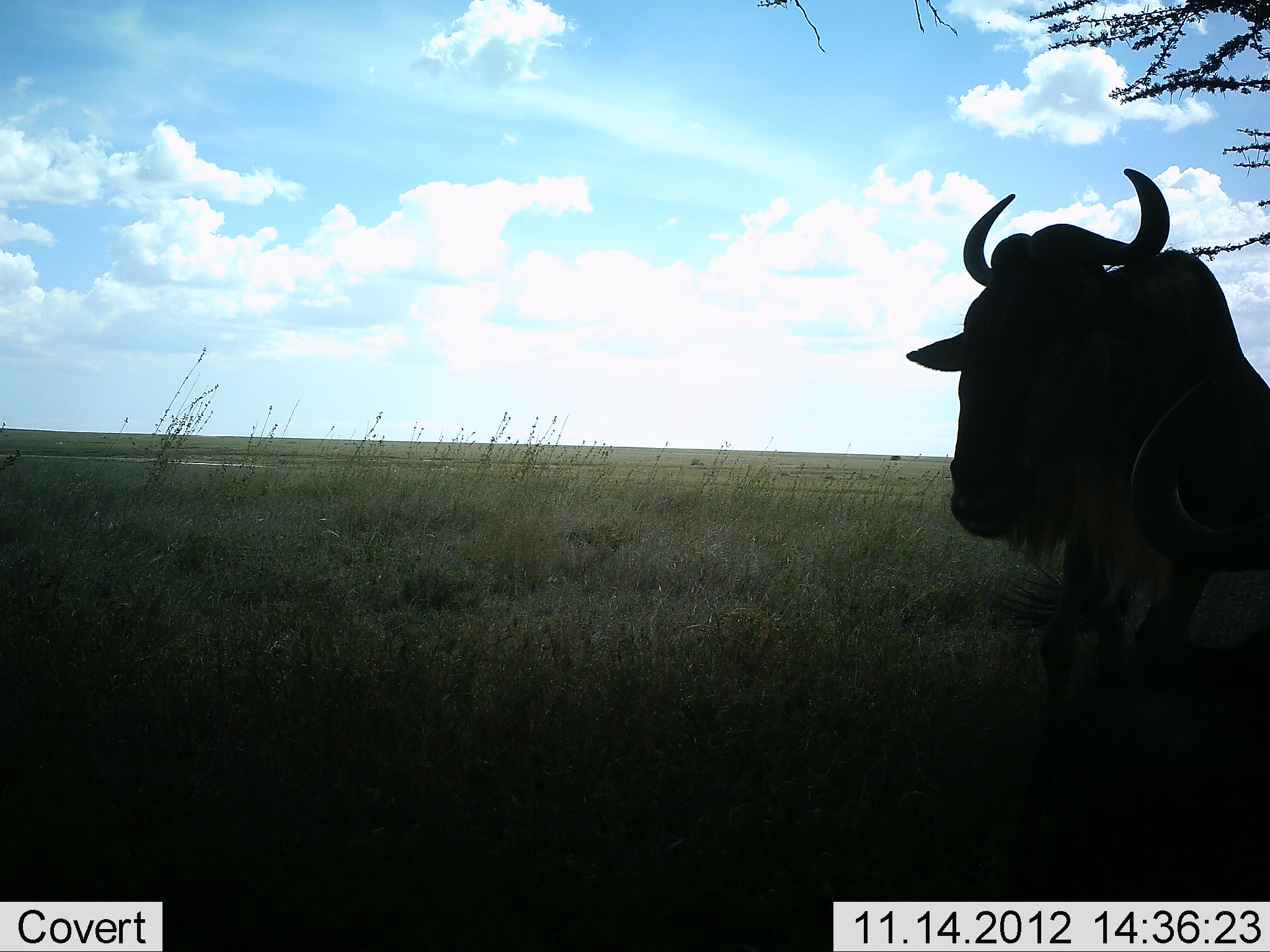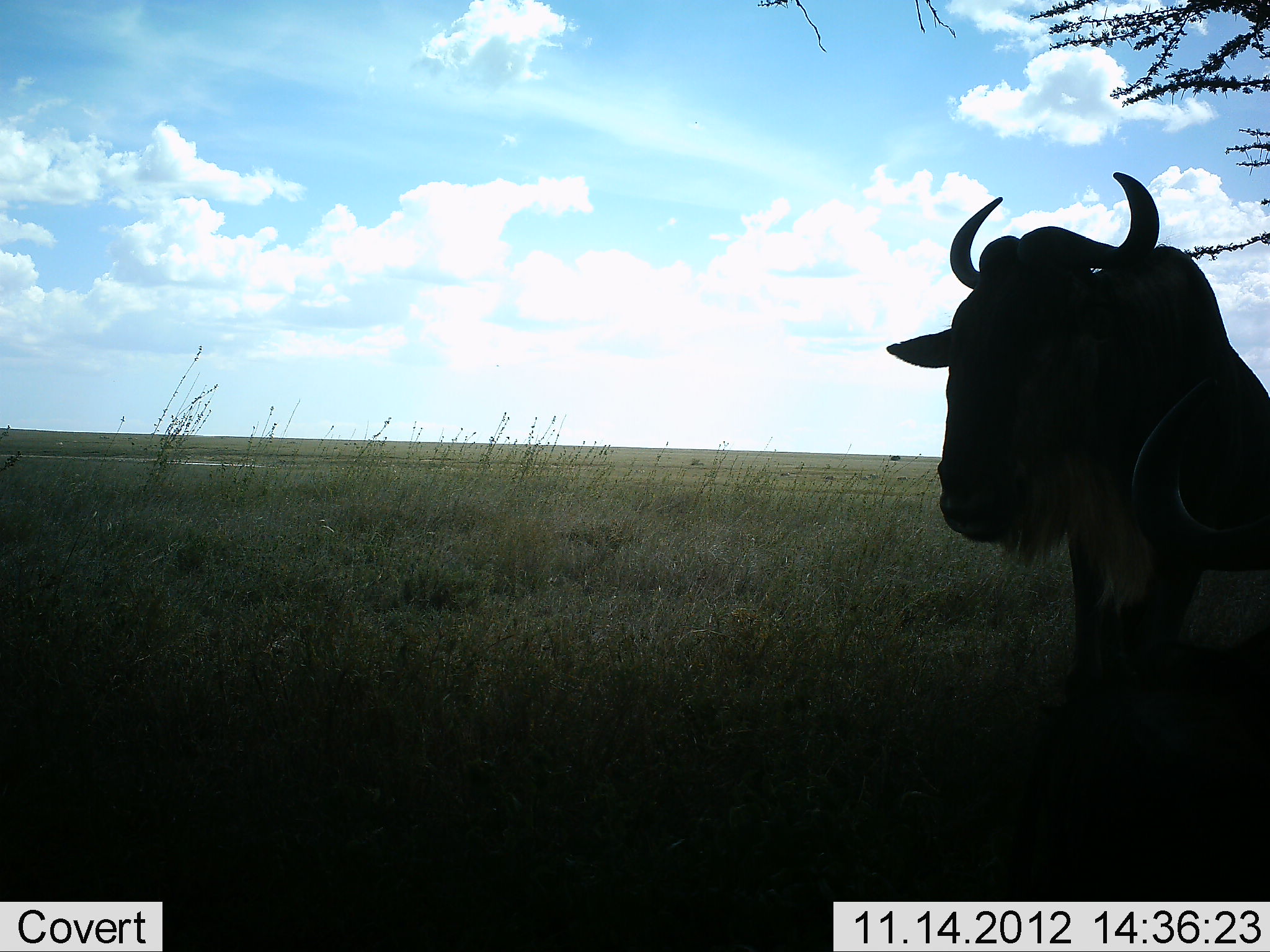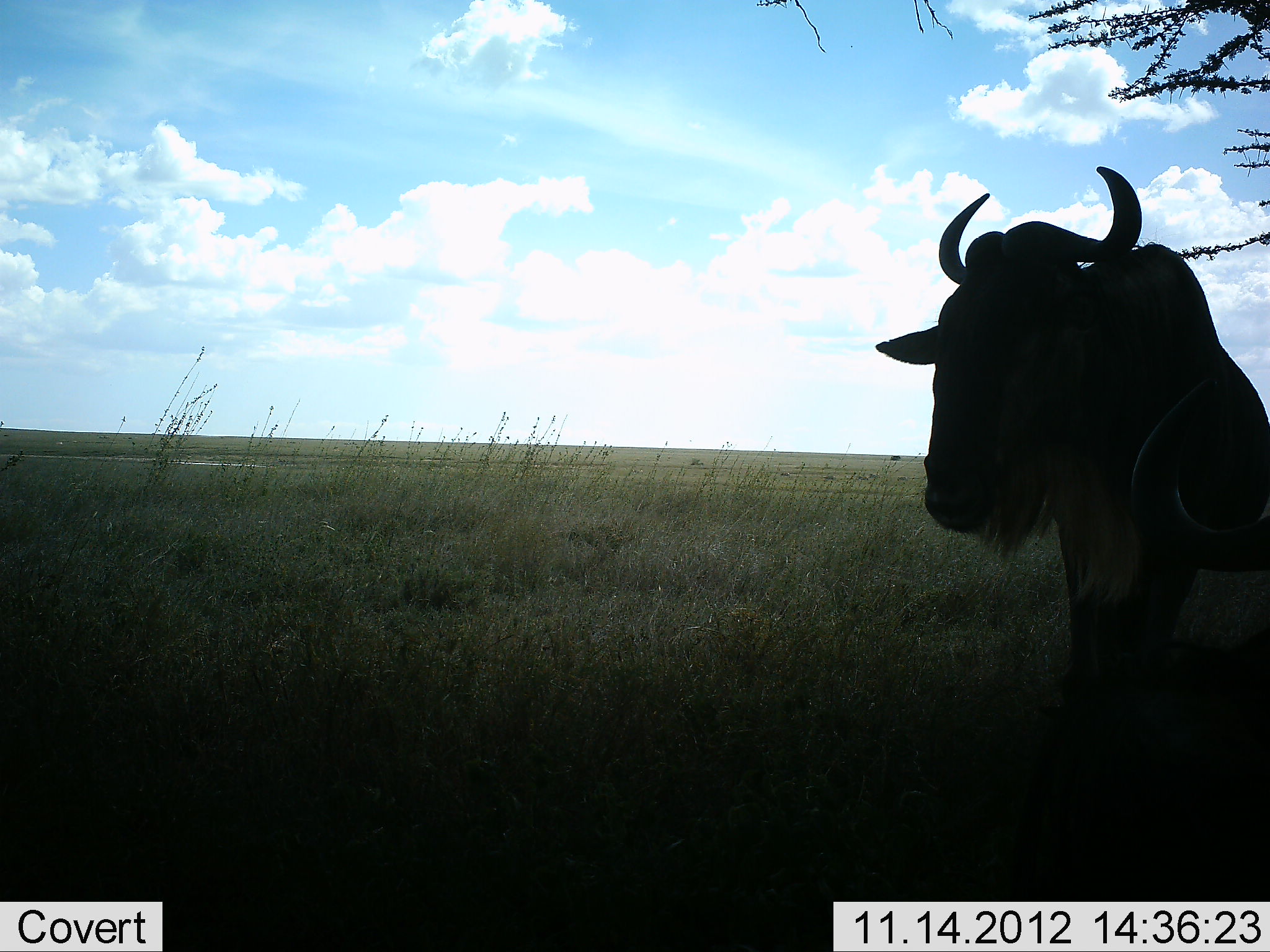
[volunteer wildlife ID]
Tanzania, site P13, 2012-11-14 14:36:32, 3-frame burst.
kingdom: Animalia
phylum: Chordata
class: Mammalia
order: Artiodactyla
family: Bovidae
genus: Connochaetes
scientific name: Connochaetes taurinus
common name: blue wildebeest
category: wildebeest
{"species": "wildebeest (blue wildebeest) (Connochaetes taurinus)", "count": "1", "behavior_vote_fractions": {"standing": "80%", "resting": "30%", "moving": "10%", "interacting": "0%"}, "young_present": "0%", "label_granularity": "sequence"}